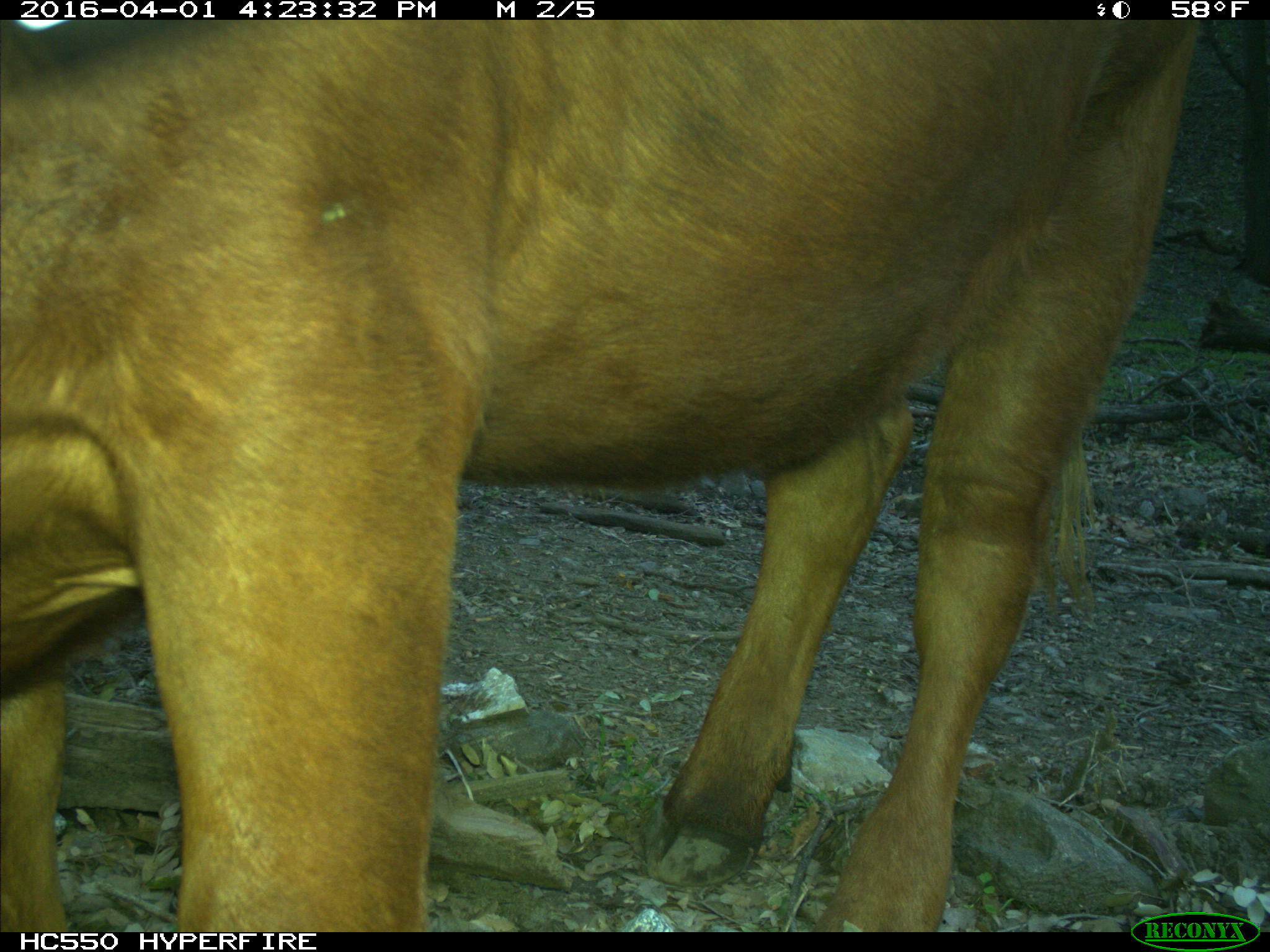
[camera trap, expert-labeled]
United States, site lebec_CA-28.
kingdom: Animalia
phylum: Chordata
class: Mammalia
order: Artiodactyla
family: Bovidae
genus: Bos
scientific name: Bos taurus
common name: domestic cow